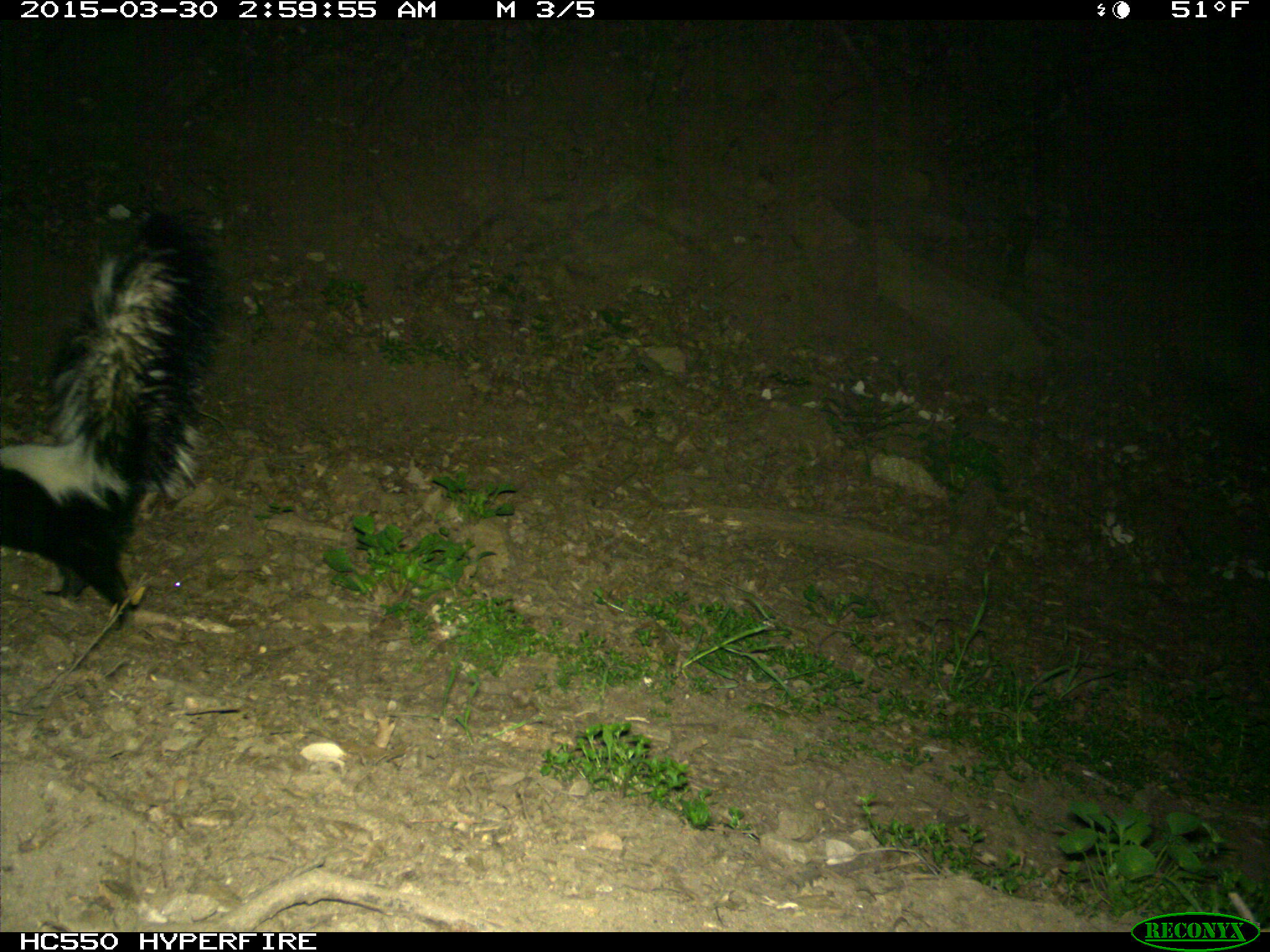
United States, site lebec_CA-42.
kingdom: Animalia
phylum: Chordata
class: Mammalia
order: Carnivora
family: Mephitidae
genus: Mephitis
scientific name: Mephitis mephitis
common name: striped skunk